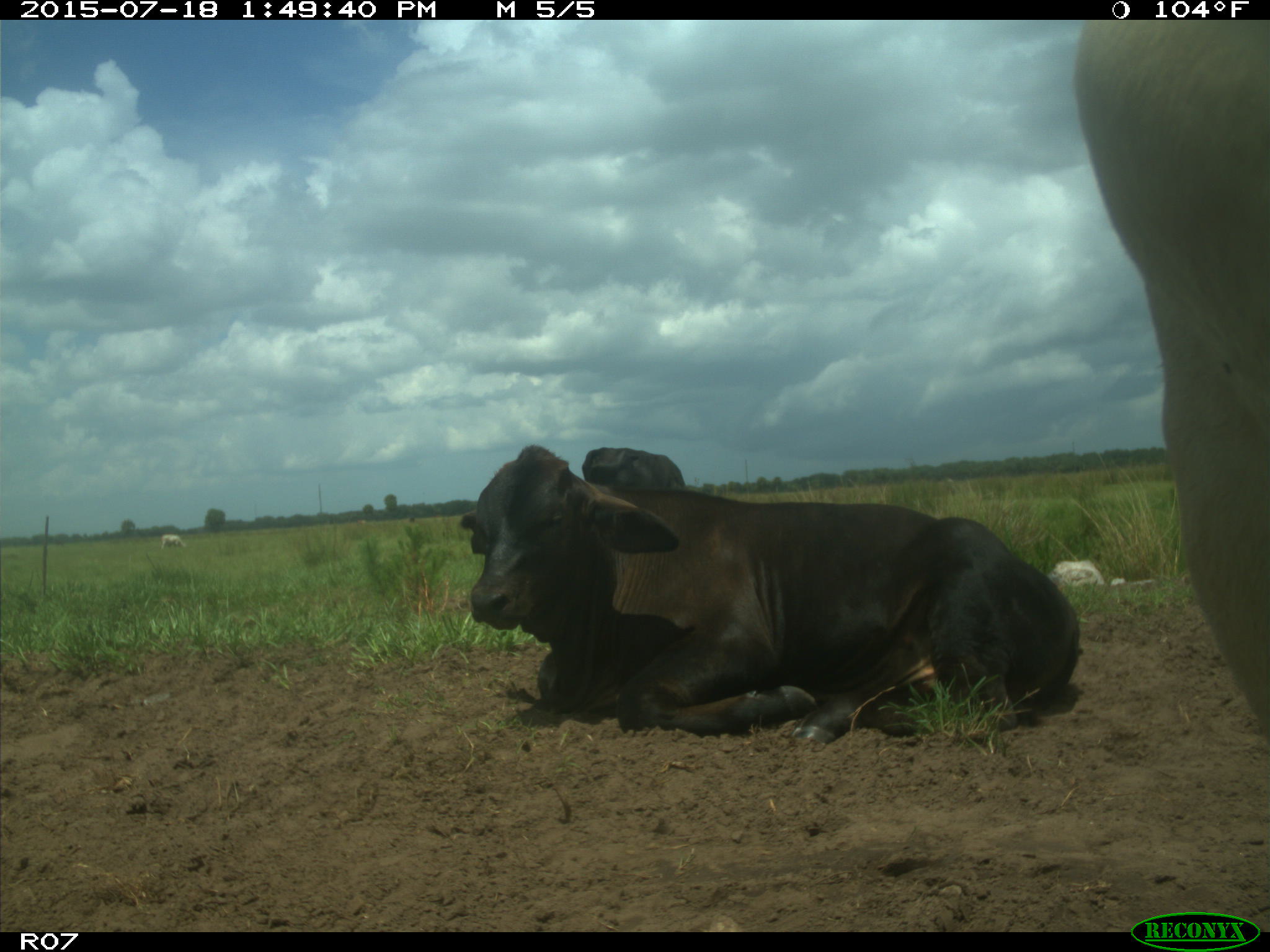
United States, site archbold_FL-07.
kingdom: Animalia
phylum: Chordata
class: Mammalia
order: Artiodactyla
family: Bovidae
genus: Bos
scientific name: Bos taurus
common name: domestic cow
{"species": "Bos taurus (domestic cow)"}